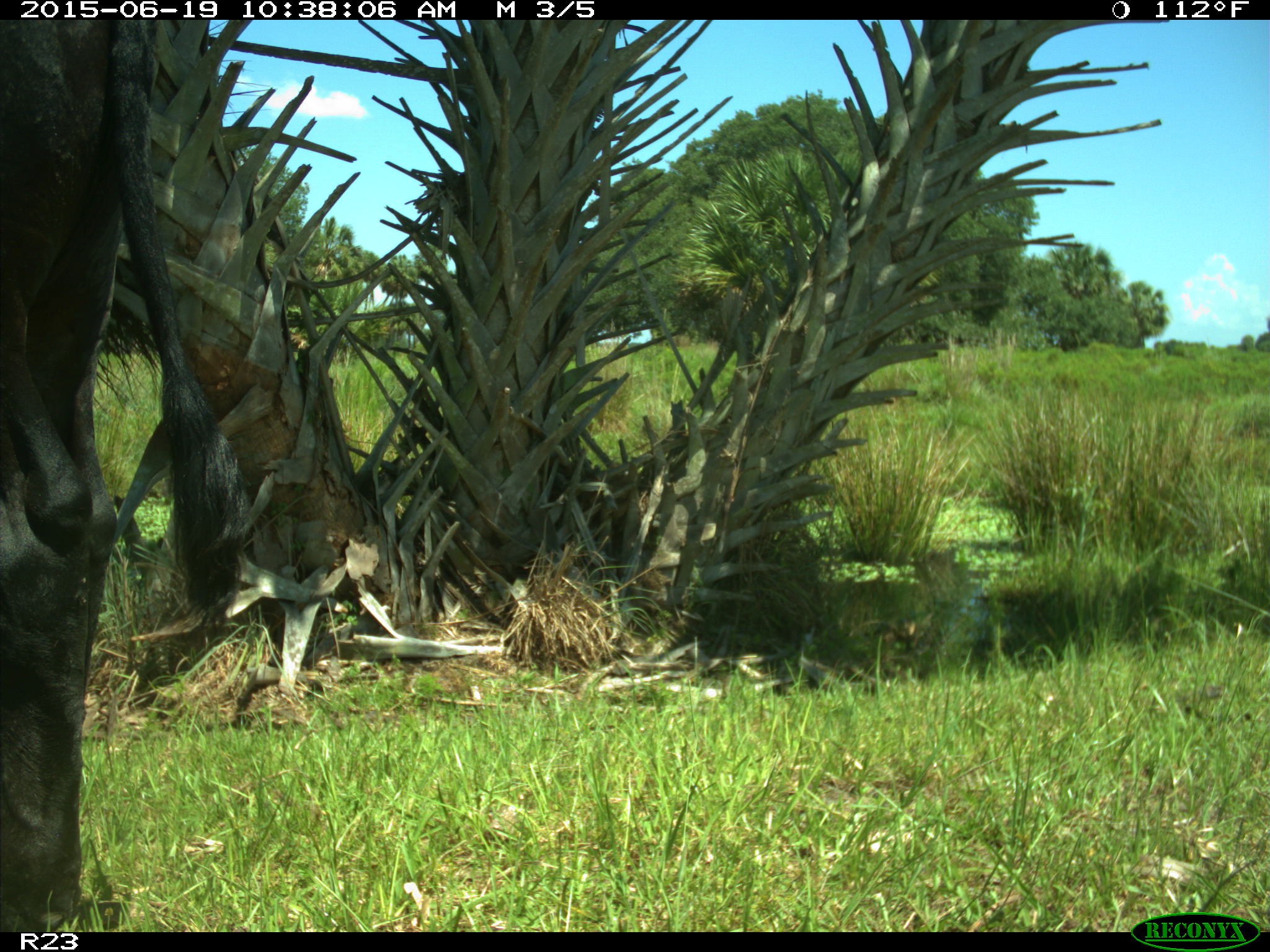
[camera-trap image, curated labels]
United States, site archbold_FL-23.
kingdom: Animalia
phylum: Chordata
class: Mammalia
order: Artiodactyla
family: Bovidae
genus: Bos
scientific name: Bos taurus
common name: domestic cow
Bos taurus (domestic cow).